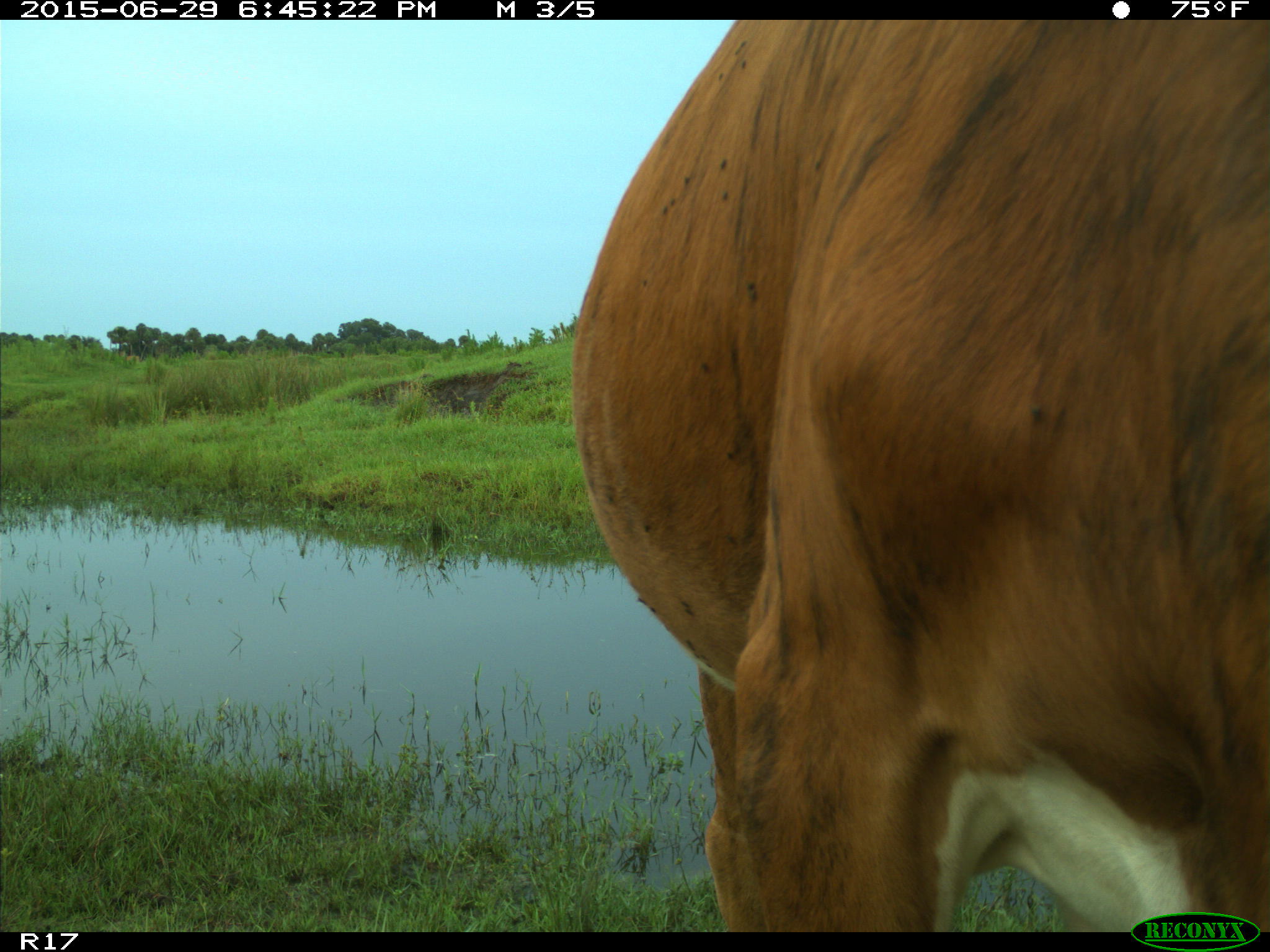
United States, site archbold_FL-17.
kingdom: Animalia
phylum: Chordata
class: Mammalia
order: Artiodactyla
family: Bovidae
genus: Bos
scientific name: Bos taurus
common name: domestic cow